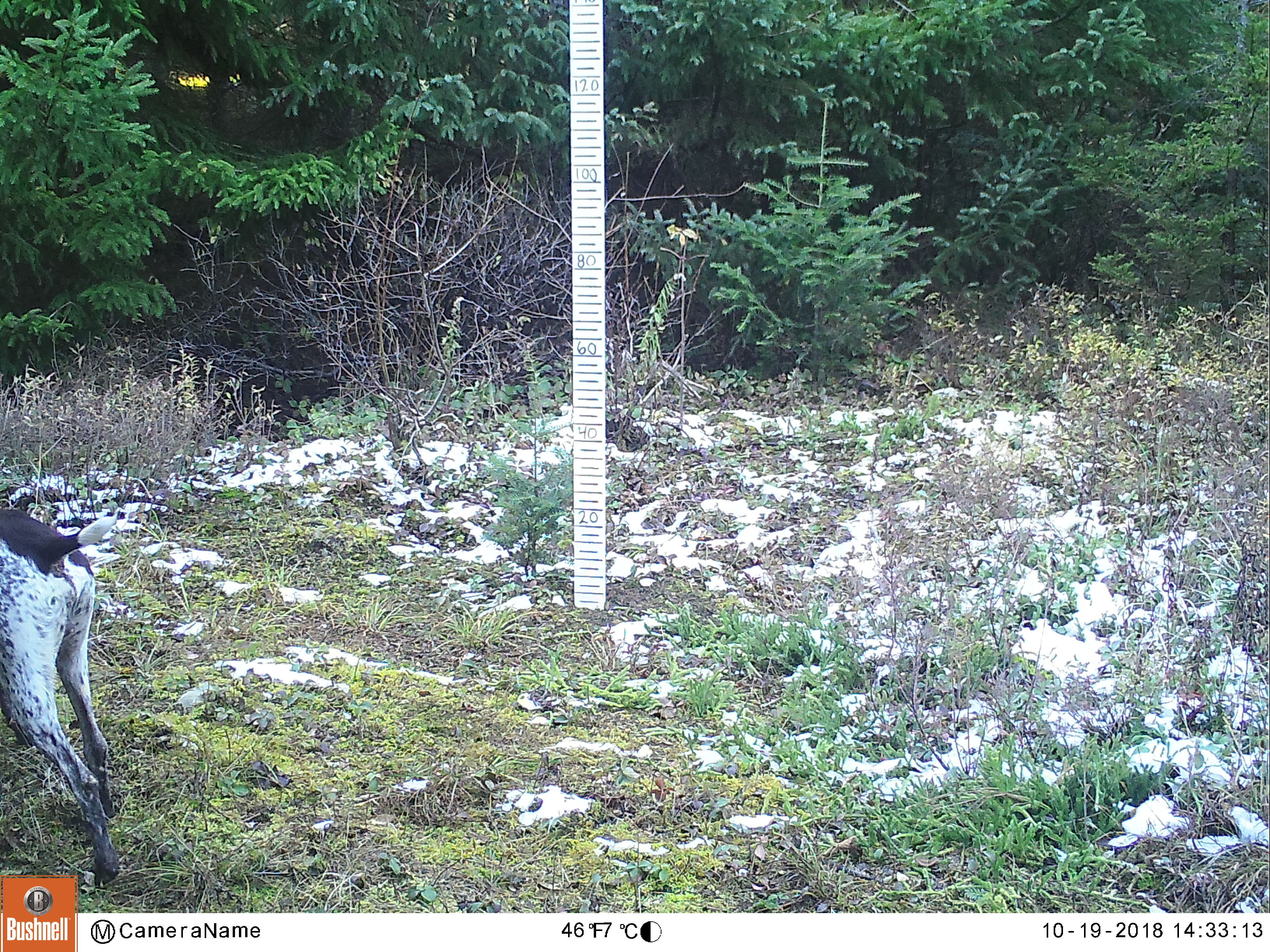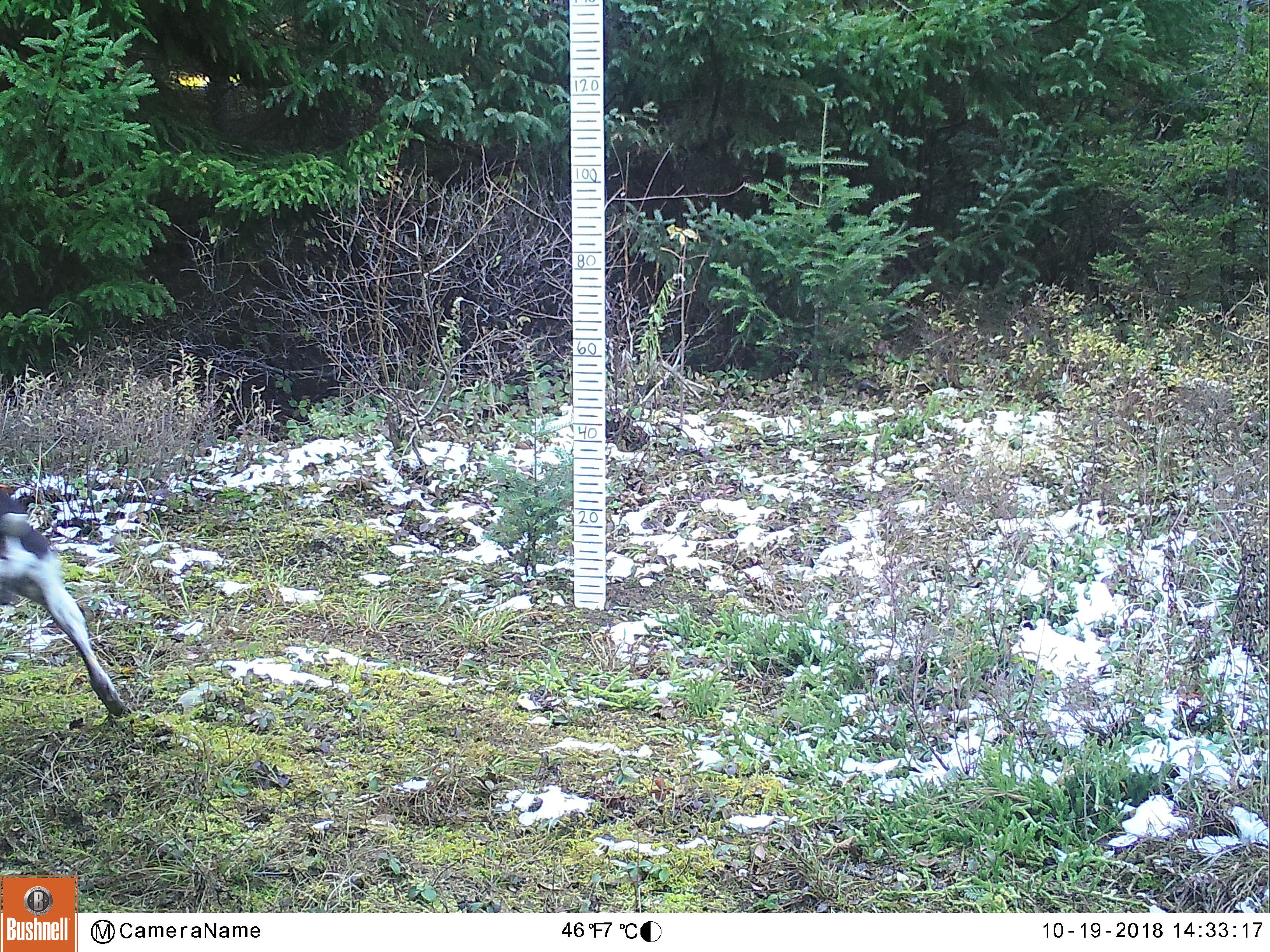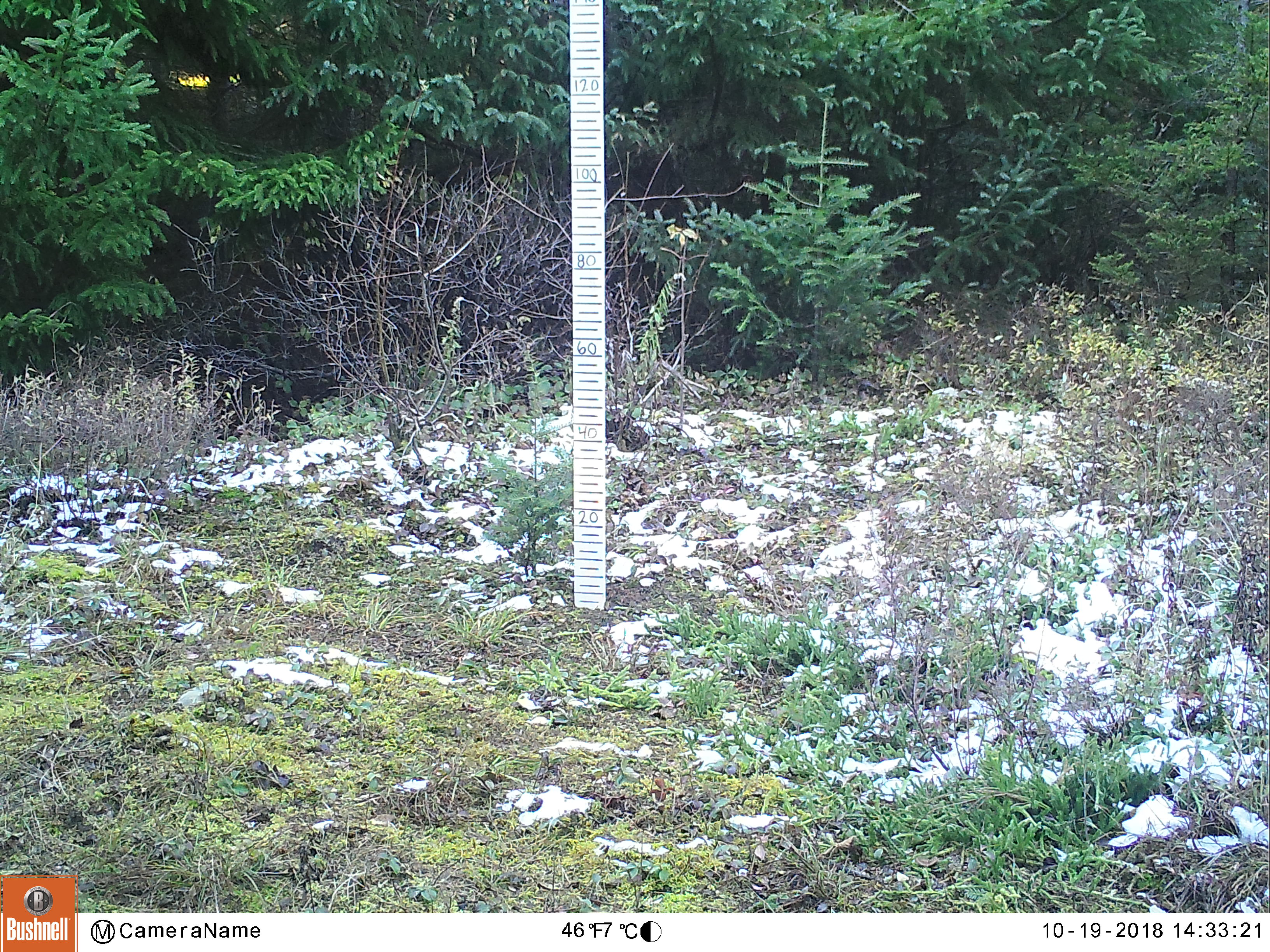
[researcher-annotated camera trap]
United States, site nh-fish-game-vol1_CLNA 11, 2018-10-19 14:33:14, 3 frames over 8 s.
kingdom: Animalia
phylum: Chordata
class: Mammalia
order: Carnivora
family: Canidae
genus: Canis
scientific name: Canis familiaris familiaris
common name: domestic dog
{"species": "domestic dog (Canis familiaris familiaris)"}